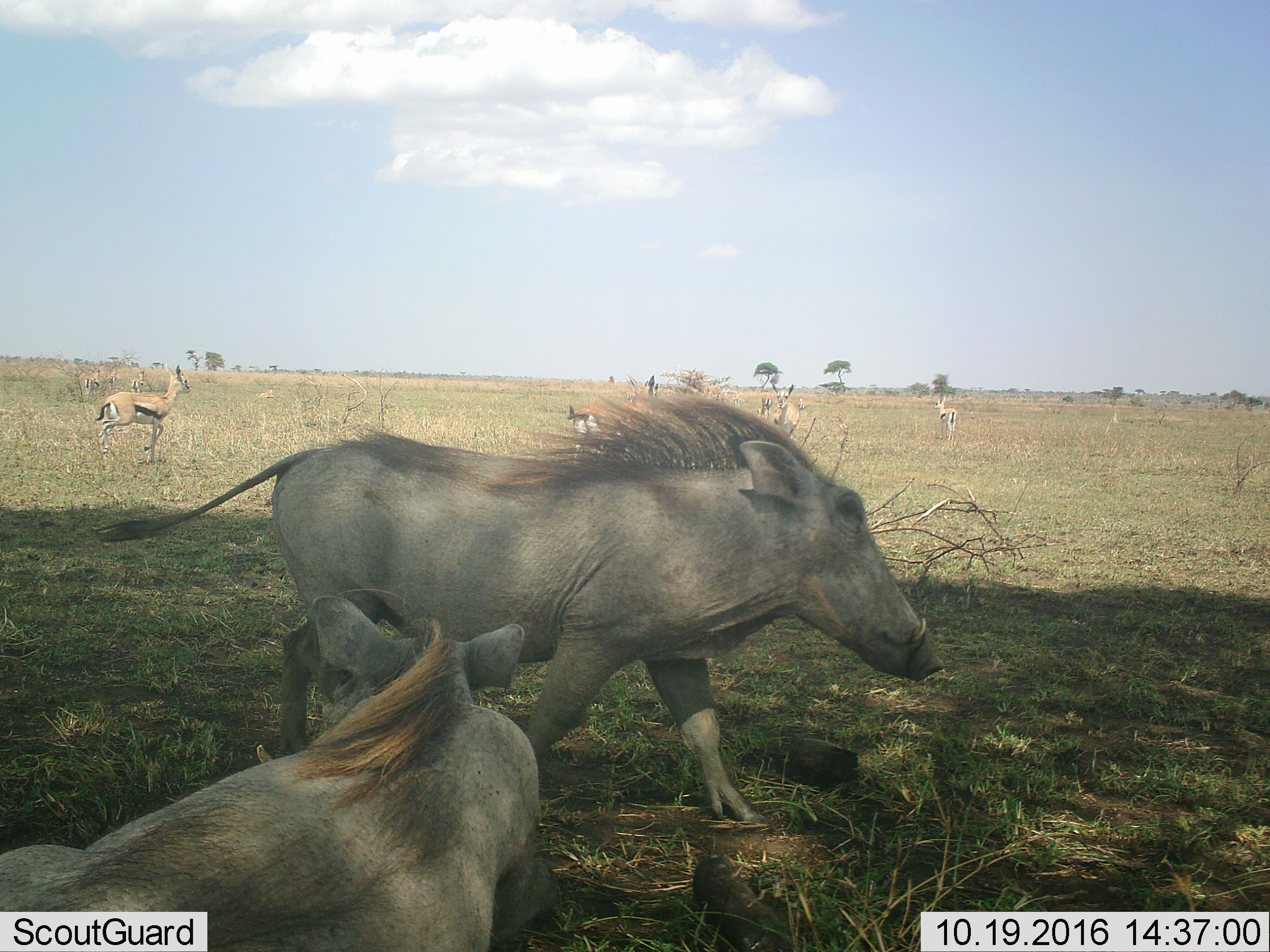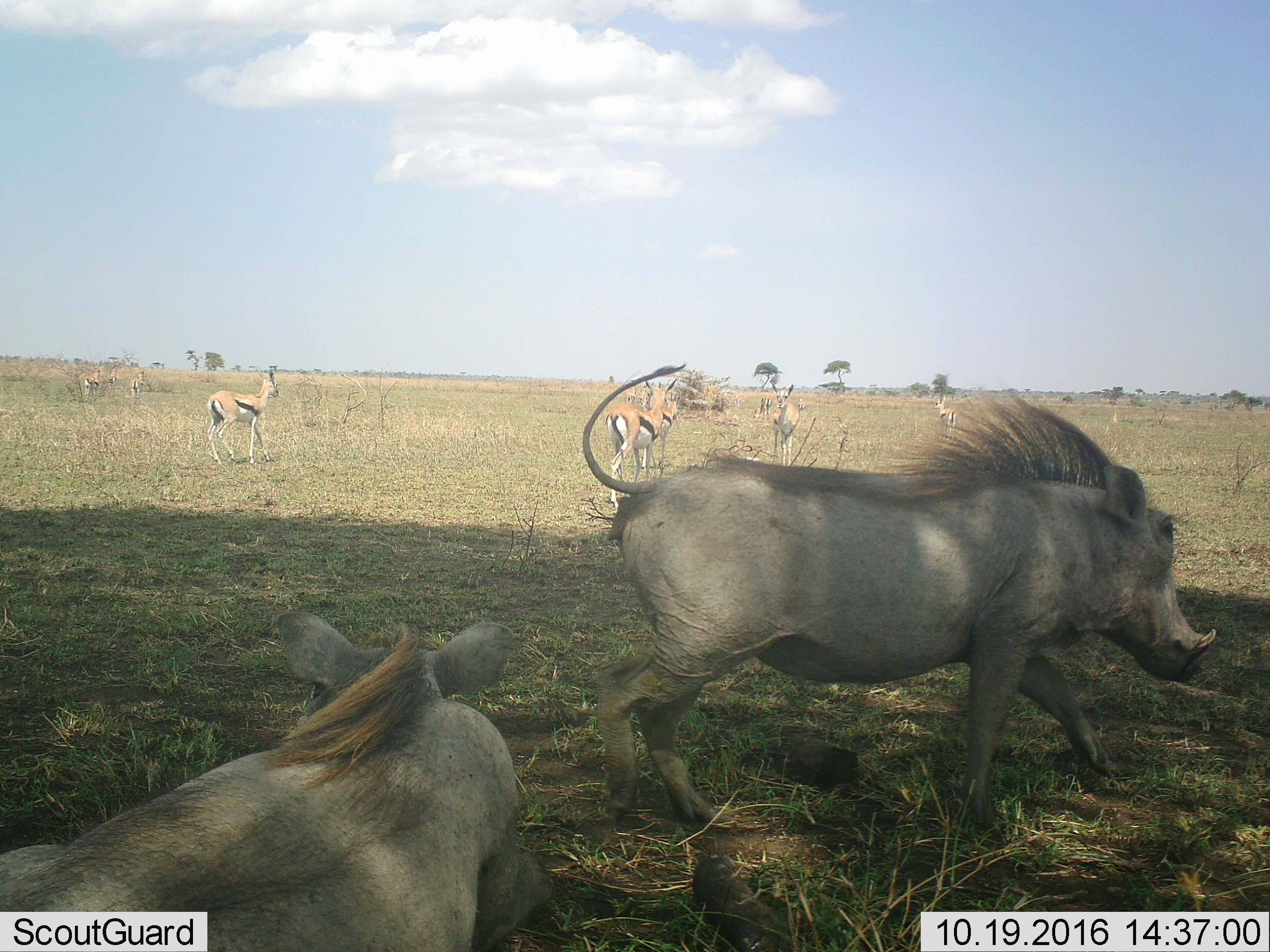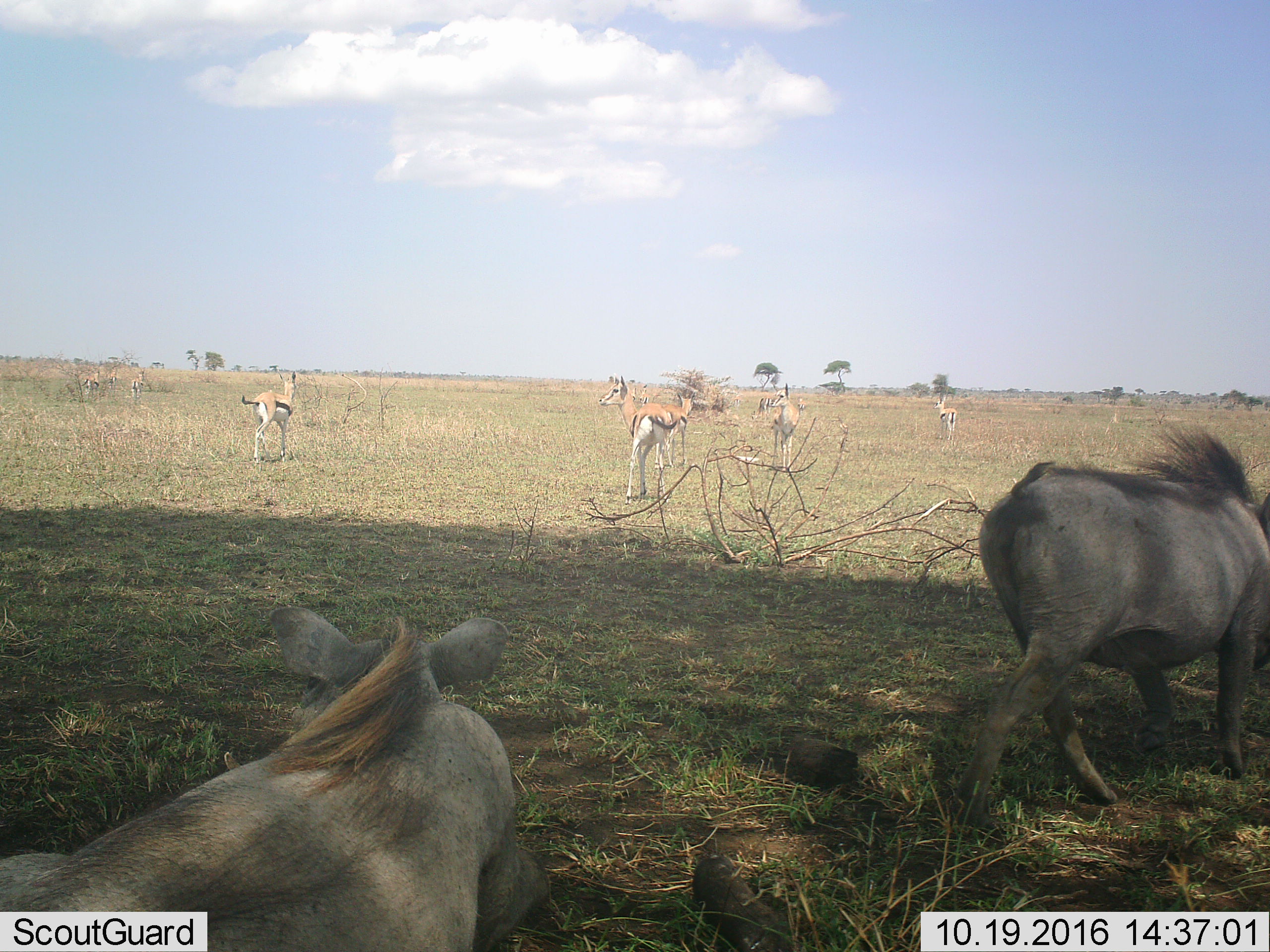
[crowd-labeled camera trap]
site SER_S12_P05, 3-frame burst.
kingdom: Animalia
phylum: Chordata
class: Mammalia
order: Artiodactyla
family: Bovidae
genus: Eudorcas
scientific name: Eudorcas thomsonii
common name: thomson's gazelle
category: gazellethomsons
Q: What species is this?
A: Gazellethomsons (thomson's gazelle) (Eudorcas thomsonii).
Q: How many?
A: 11-50.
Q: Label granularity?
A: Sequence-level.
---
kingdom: Animalia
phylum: Chordata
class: Mammalia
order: Artiodactyla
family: Suidae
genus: Phacochoerus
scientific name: Phacochoerus africanus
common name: warthog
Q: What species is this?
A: Warthog (Phacochoerus africanus).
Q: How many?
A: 2.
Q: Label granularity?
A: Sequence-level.